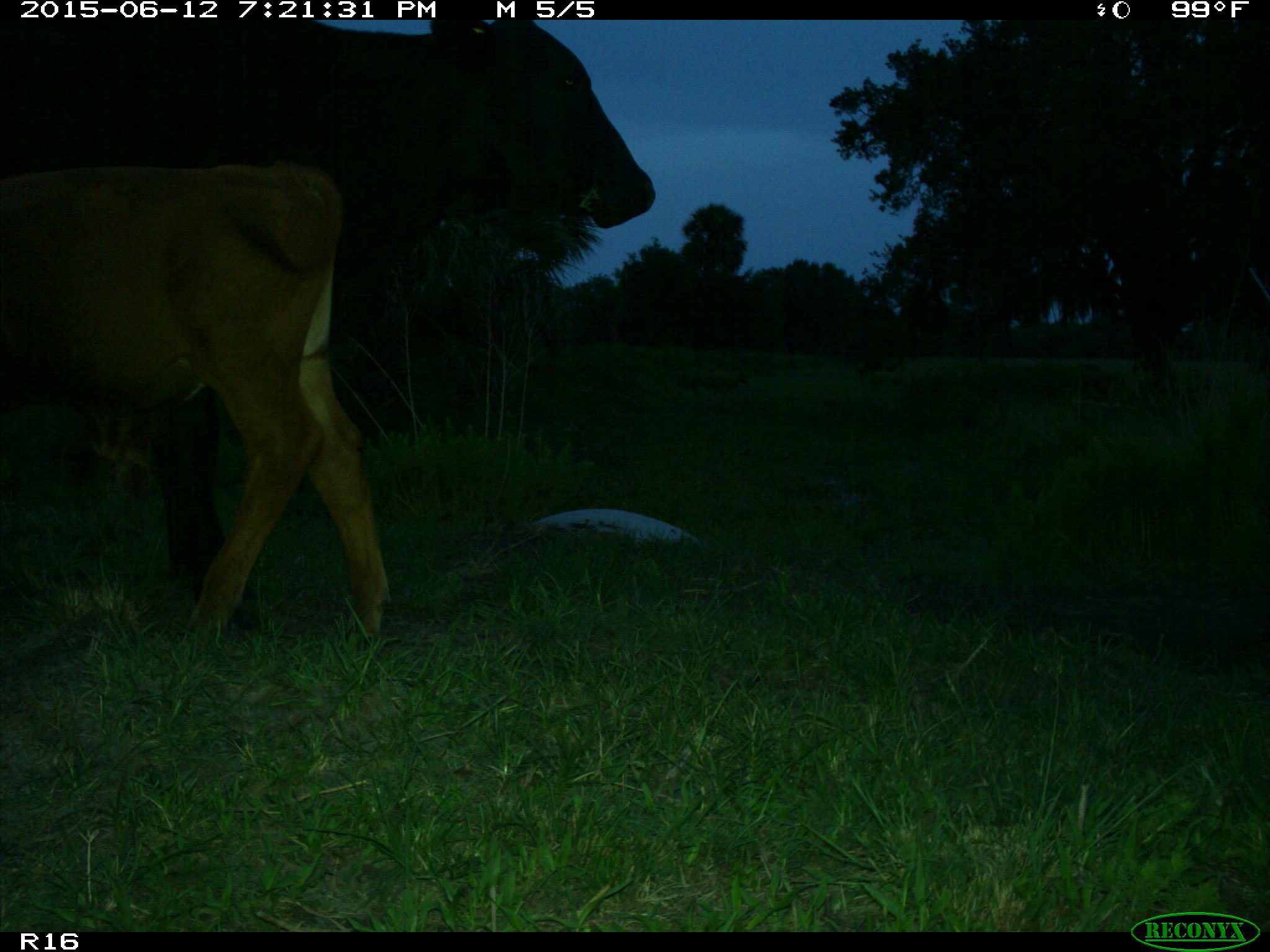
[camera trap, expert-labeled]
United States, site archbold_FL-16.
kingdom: Animalia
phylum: Chordata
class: Mammalia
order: Artiodactyla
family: Bovidae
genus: Bos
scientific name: Bos taurus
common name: domestic cow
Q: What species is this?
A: Bos taurus (domestic cow).